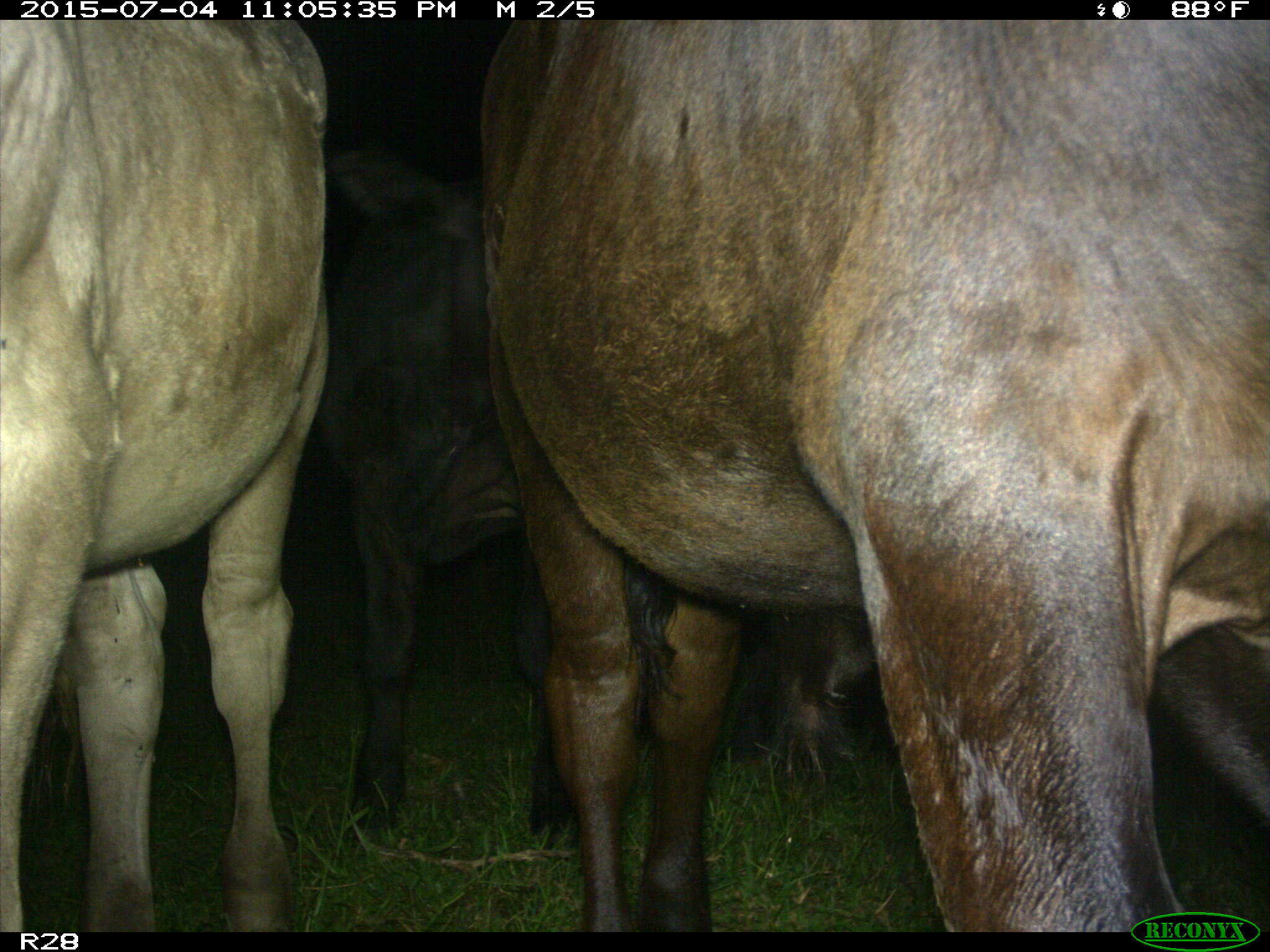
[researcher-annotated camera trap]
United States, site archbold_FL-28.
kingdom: Animalia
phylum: Chordata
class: Mammalia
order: Artiodactyla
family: Bovidae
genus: Bos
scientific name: Bos taurus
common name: domestic cow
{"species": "Bos taurus (domestic cow)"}